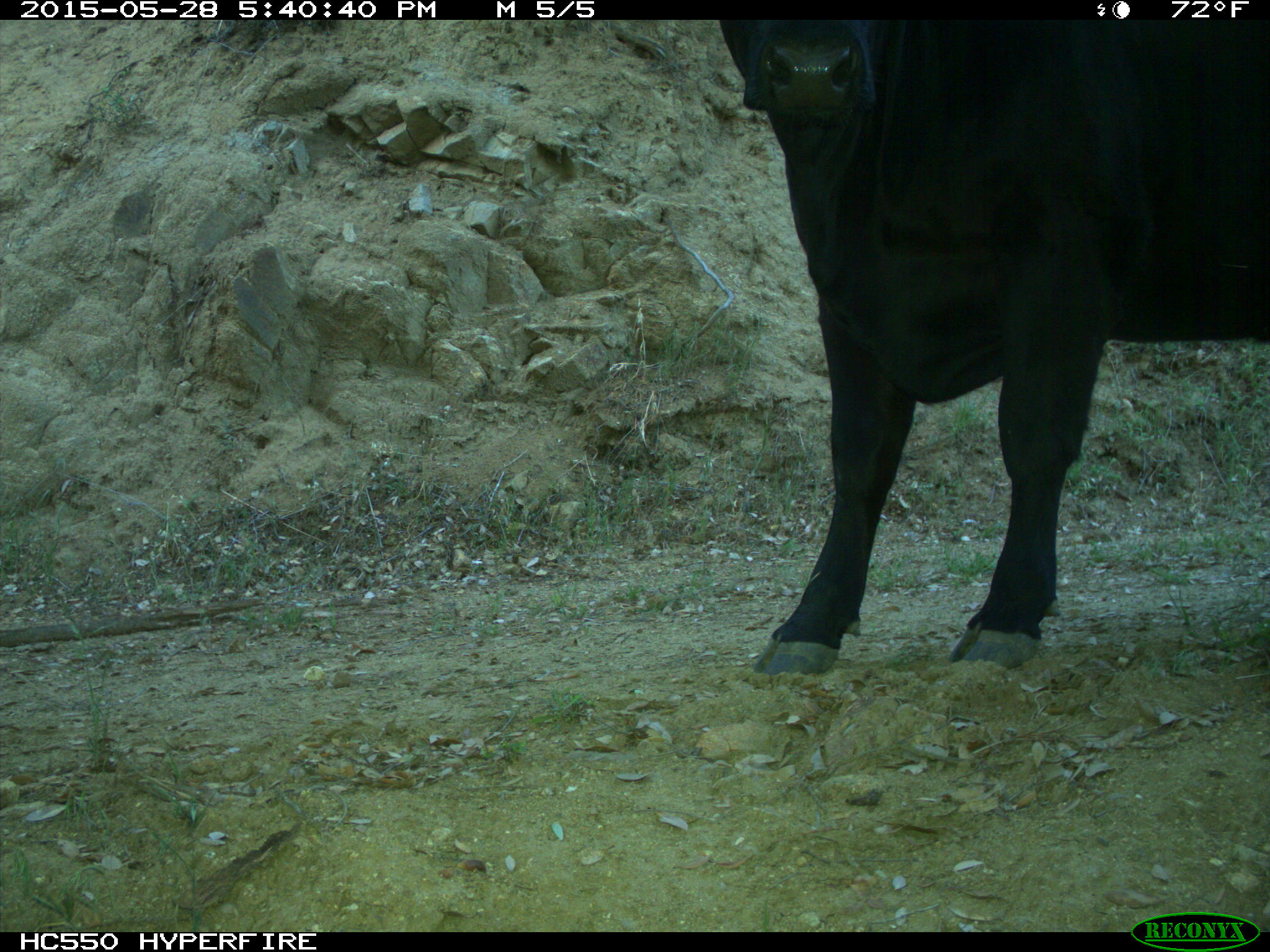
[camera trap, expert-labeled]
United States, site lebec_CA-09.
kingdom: Animalia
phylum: Chordata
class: Mammalia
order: Artiodactyla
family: Bovidae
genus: Bos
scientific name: Bos taurus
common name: domestic cow